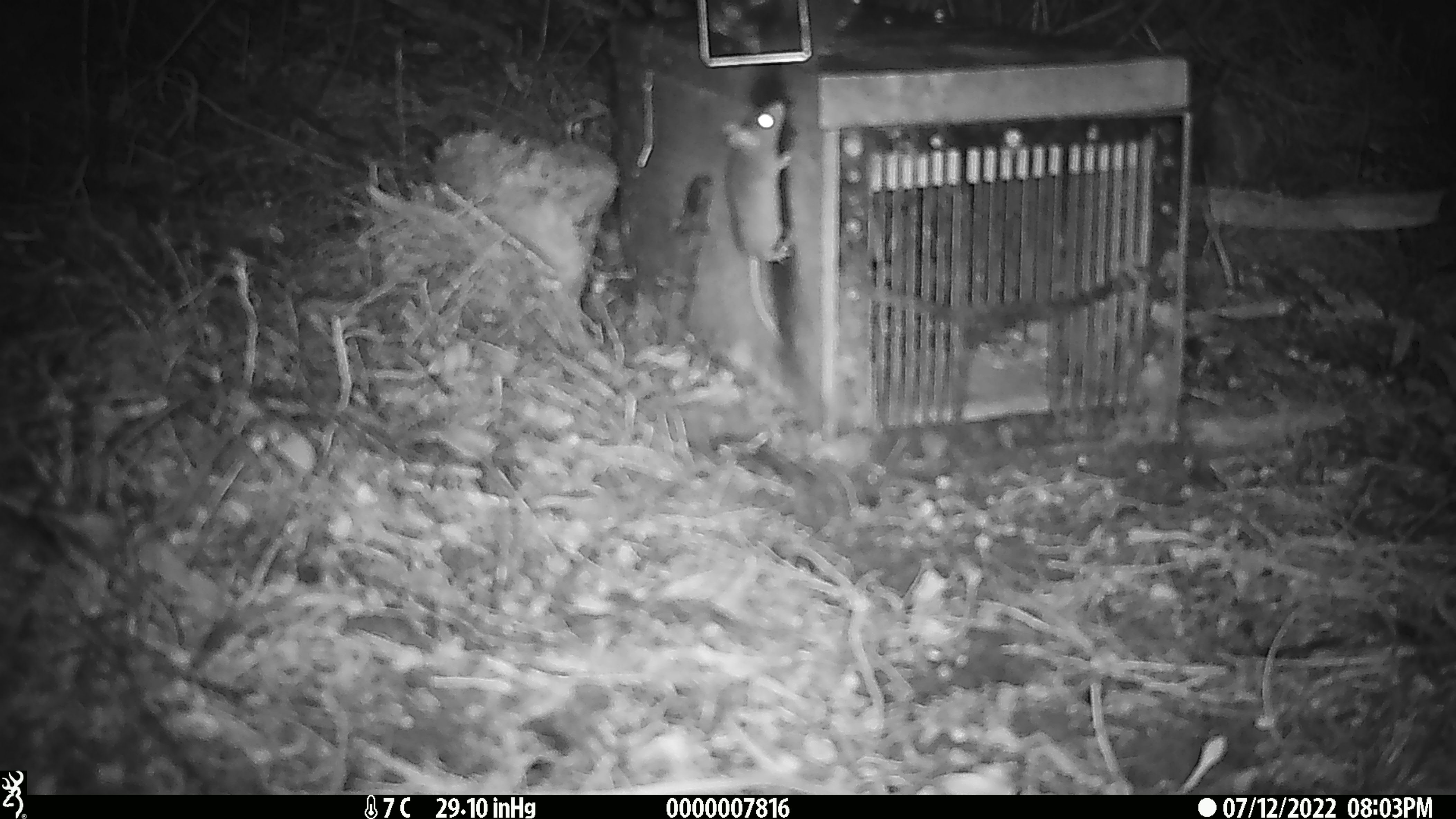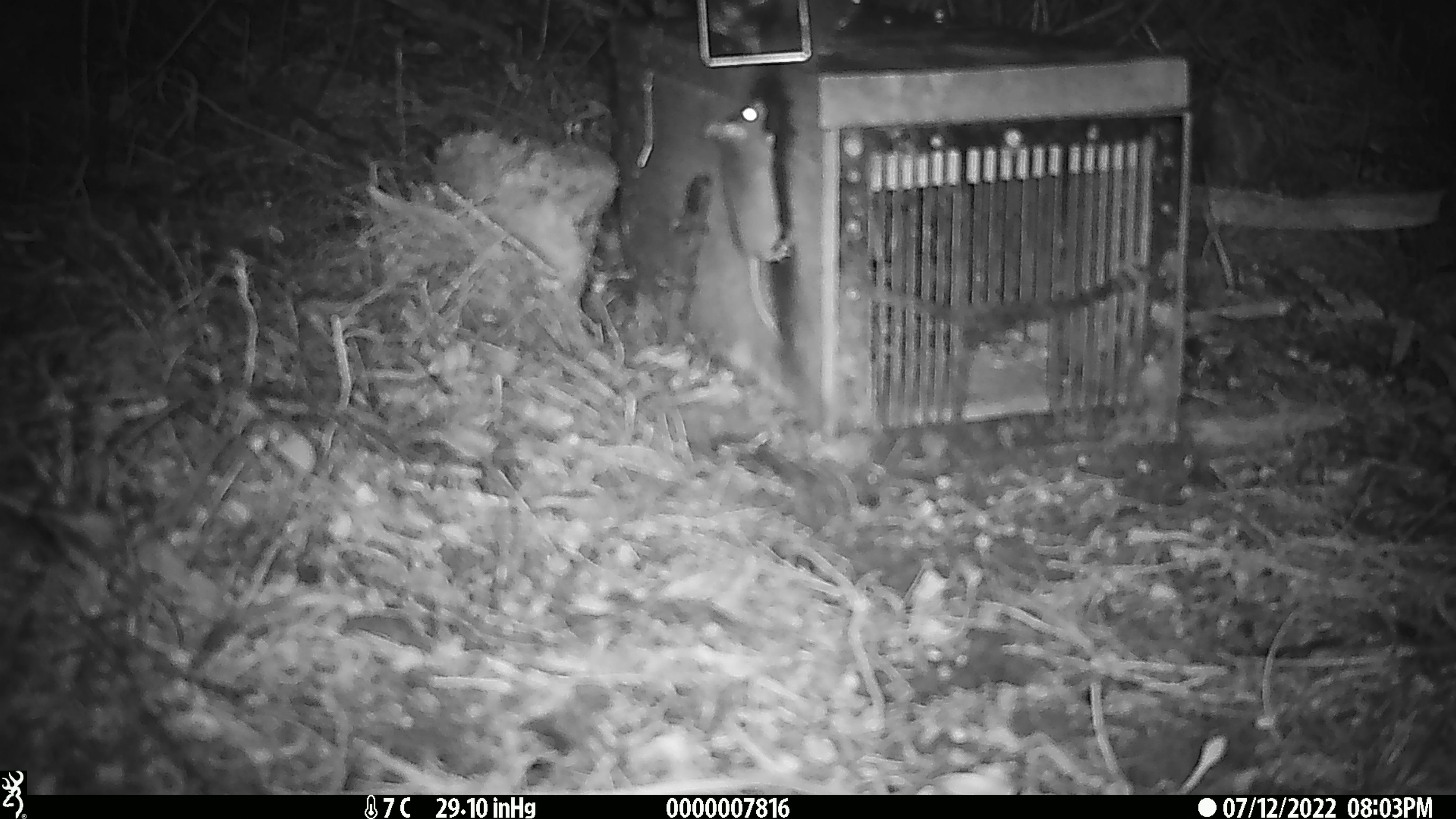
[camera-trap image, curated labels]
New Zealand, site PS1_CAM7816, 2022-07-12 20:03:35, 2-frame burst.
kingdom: Animalia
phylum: Chordata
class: Mammalia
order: Rodentia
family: Muridae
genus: Mus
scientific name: Mus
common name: mouse